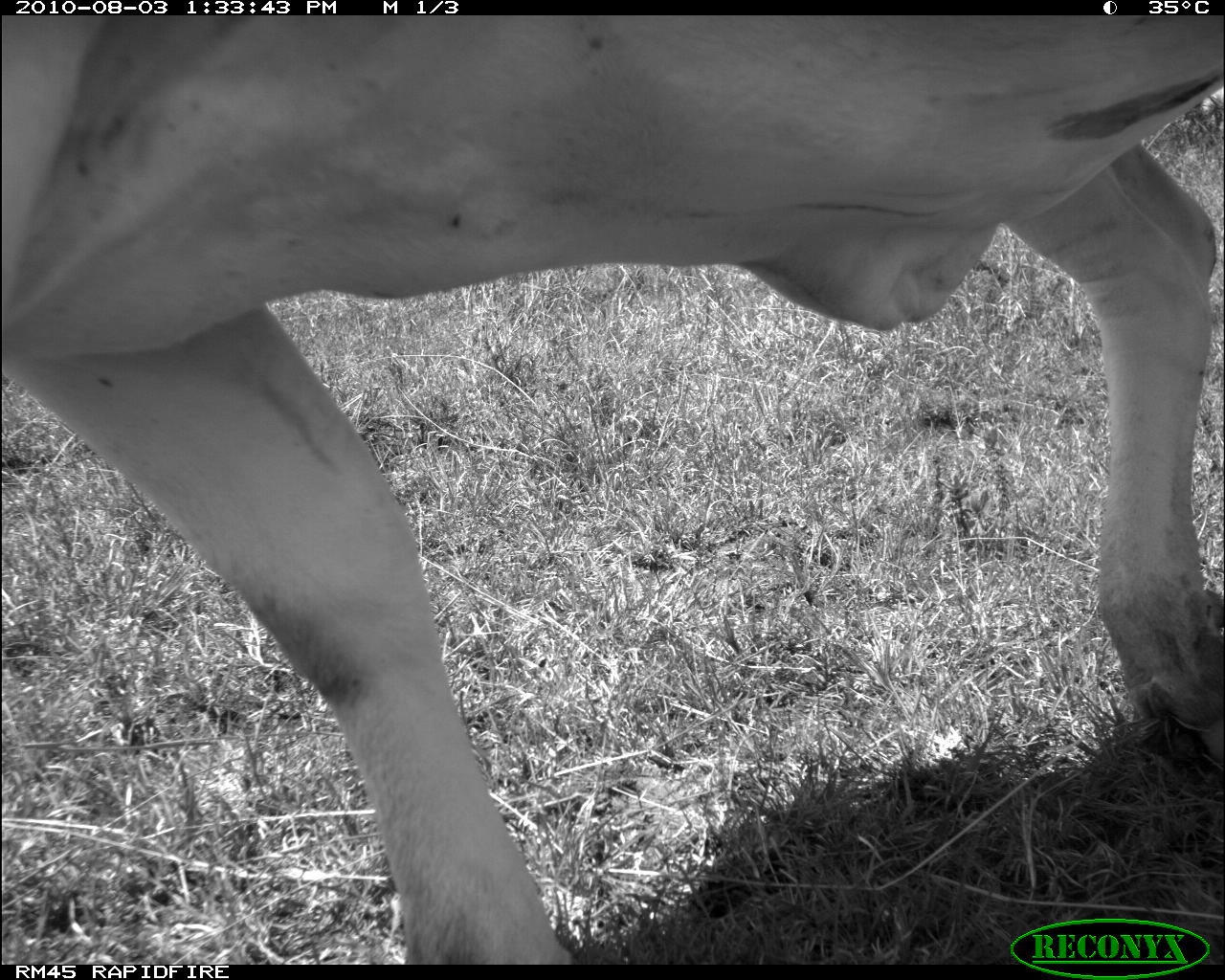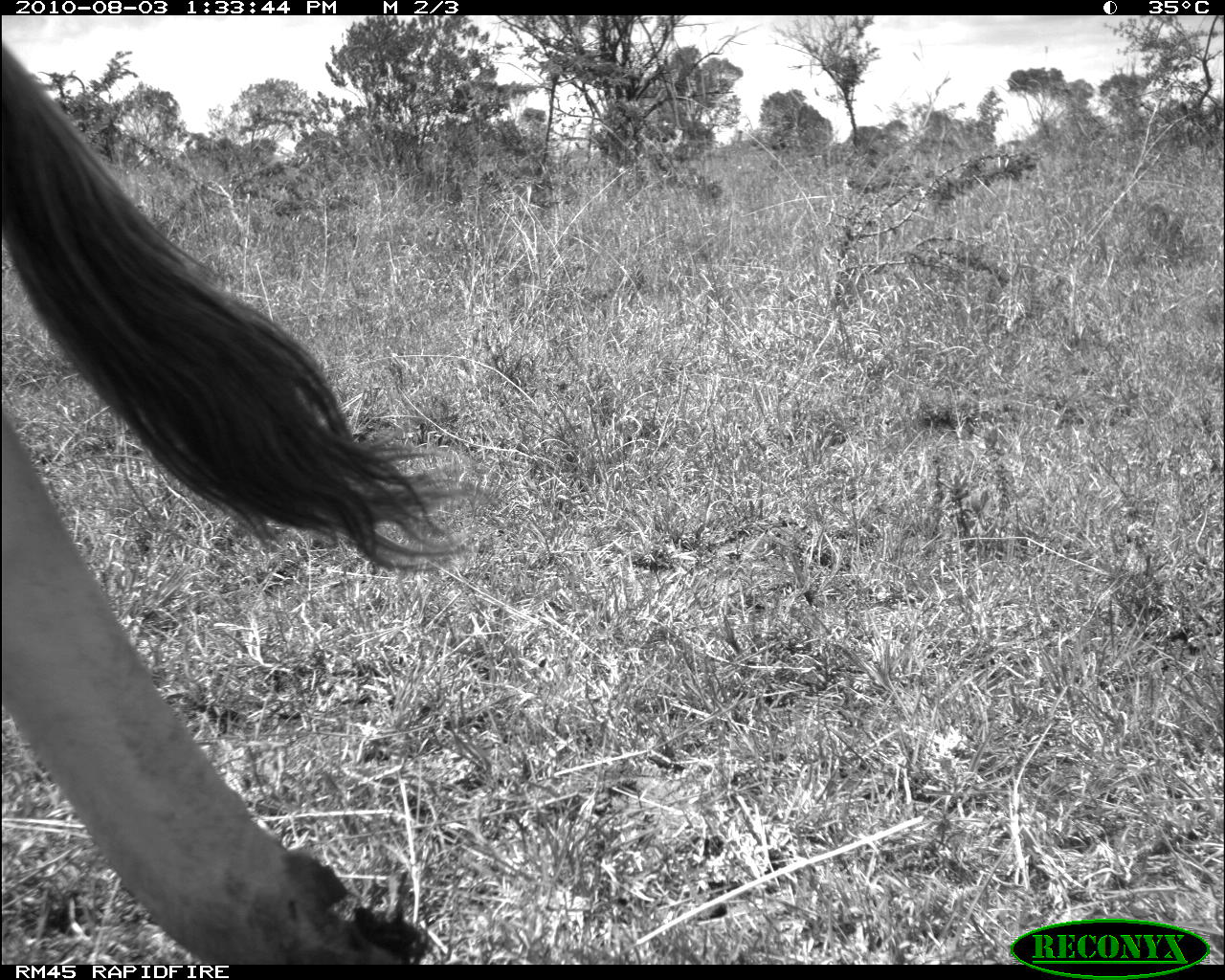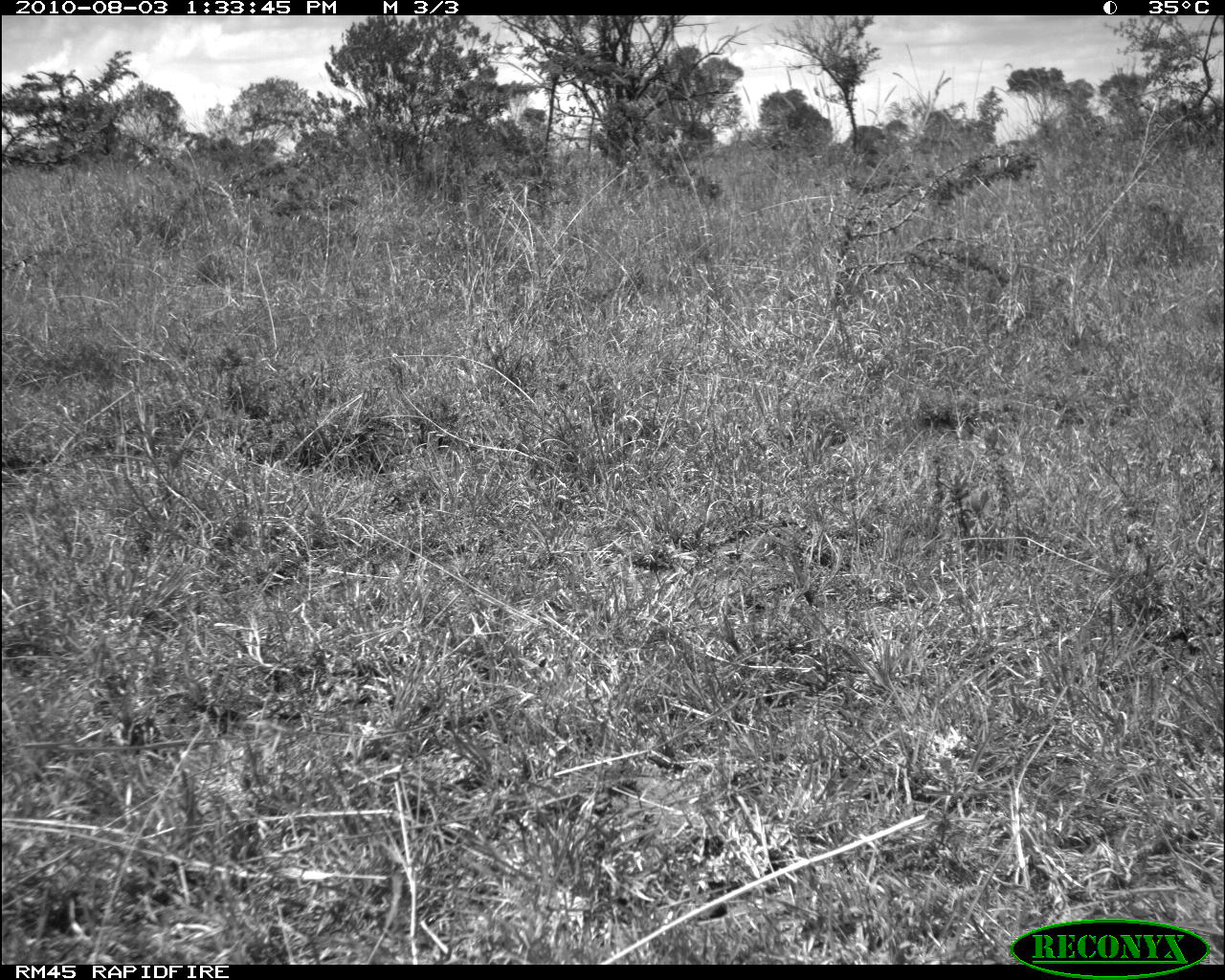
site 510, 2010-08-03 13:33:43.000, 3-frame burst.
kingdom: Animalia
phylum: Chordata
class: Mammalia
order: Artiodactyla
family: Bovidae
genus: Bos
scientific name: Bos taurus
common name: domestic cattle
Bos taurus (domestic cattle), count 1.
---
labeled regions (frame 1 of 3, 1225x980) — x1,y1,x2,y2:
bos taurus: 0,15,1225,964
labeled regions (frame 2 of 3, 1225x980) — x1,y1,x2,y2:
bos taurus: 0,15,498,965